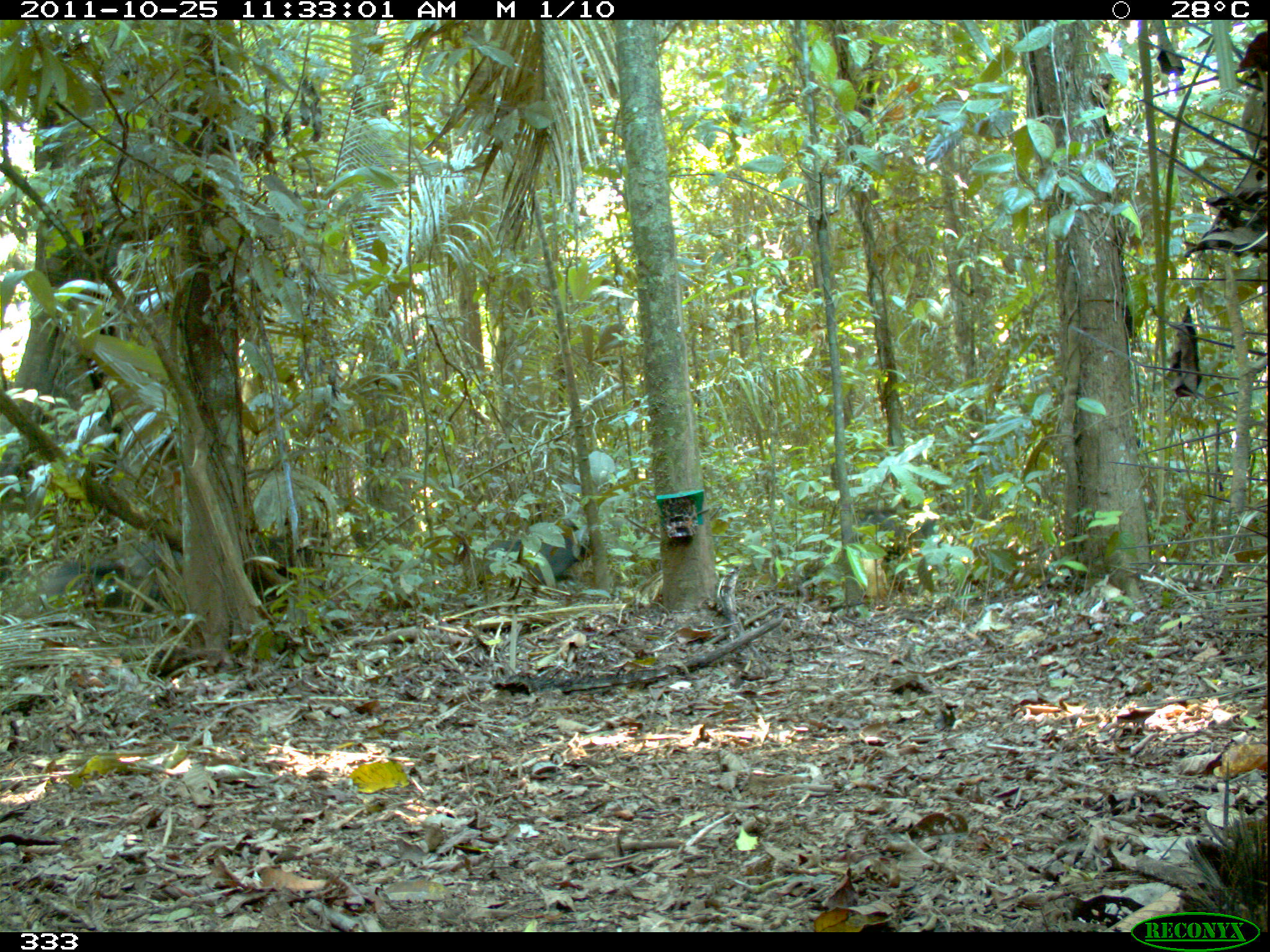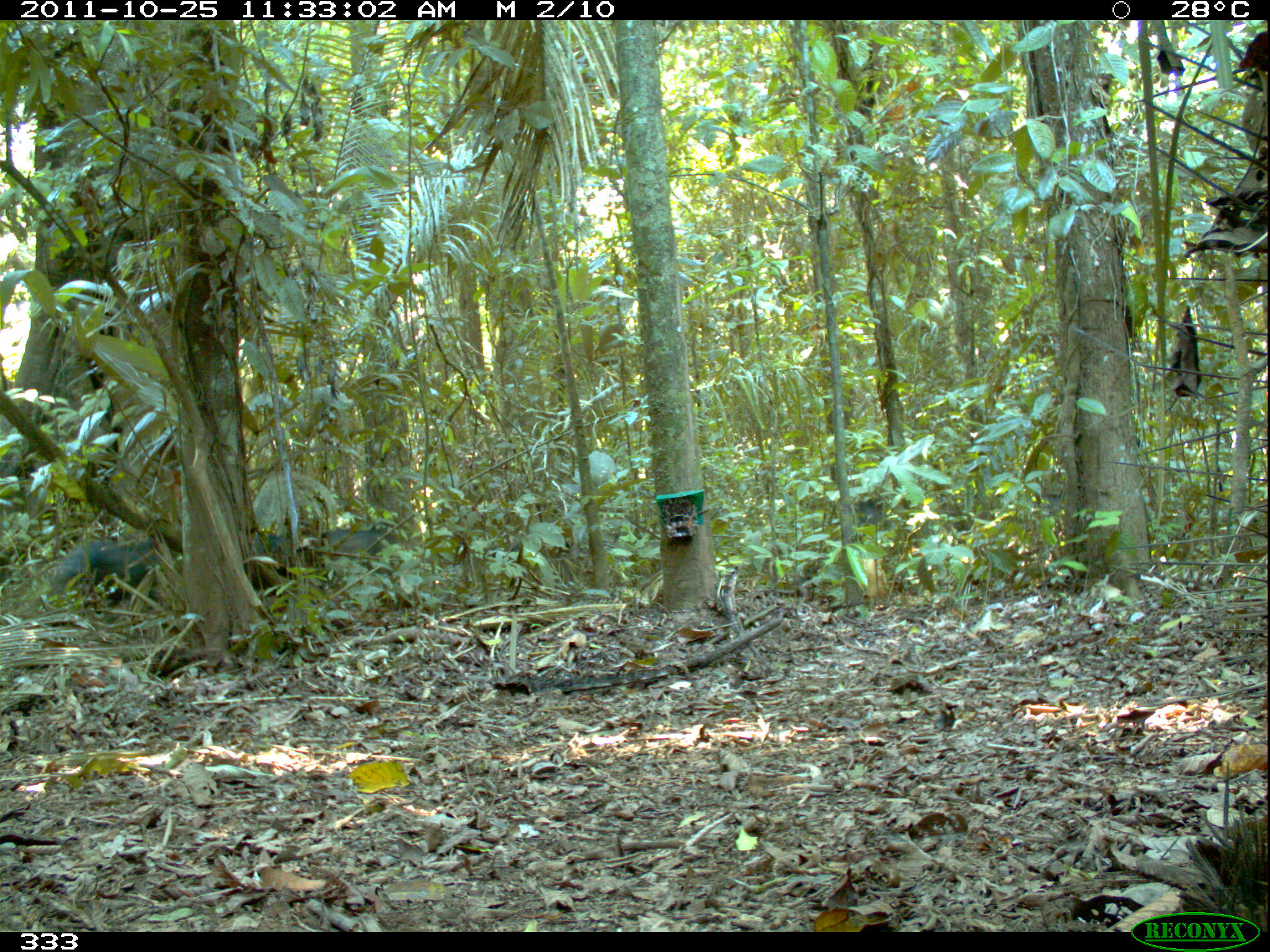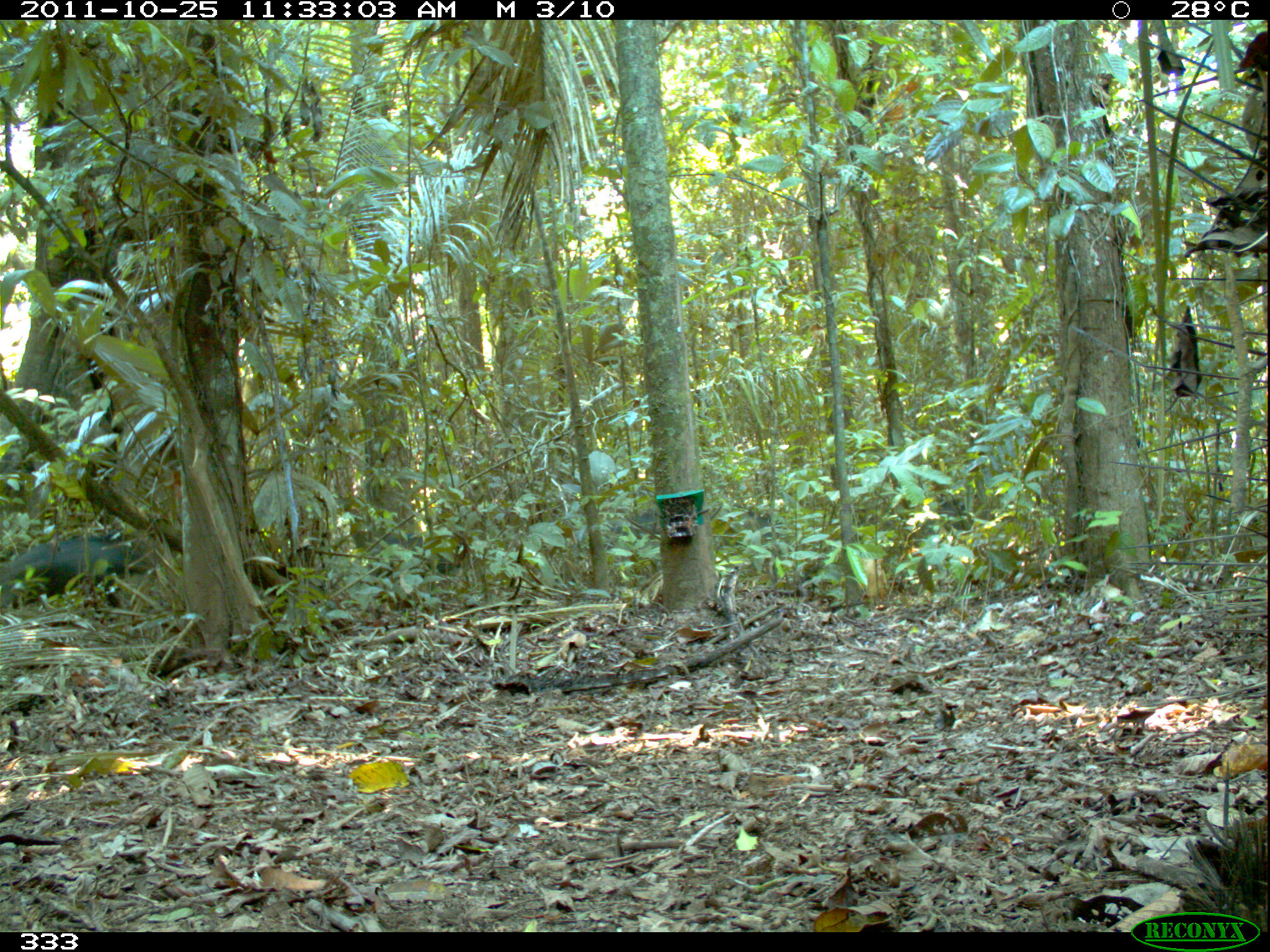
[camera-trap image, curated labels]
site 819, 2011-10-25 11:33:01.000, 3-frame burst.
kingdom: Animalia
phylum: Chordata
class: Mammalia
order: Artiodactyla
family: Tayassuidae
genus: Tayassu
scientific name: Tayassu pecari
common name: white-lipped peccary